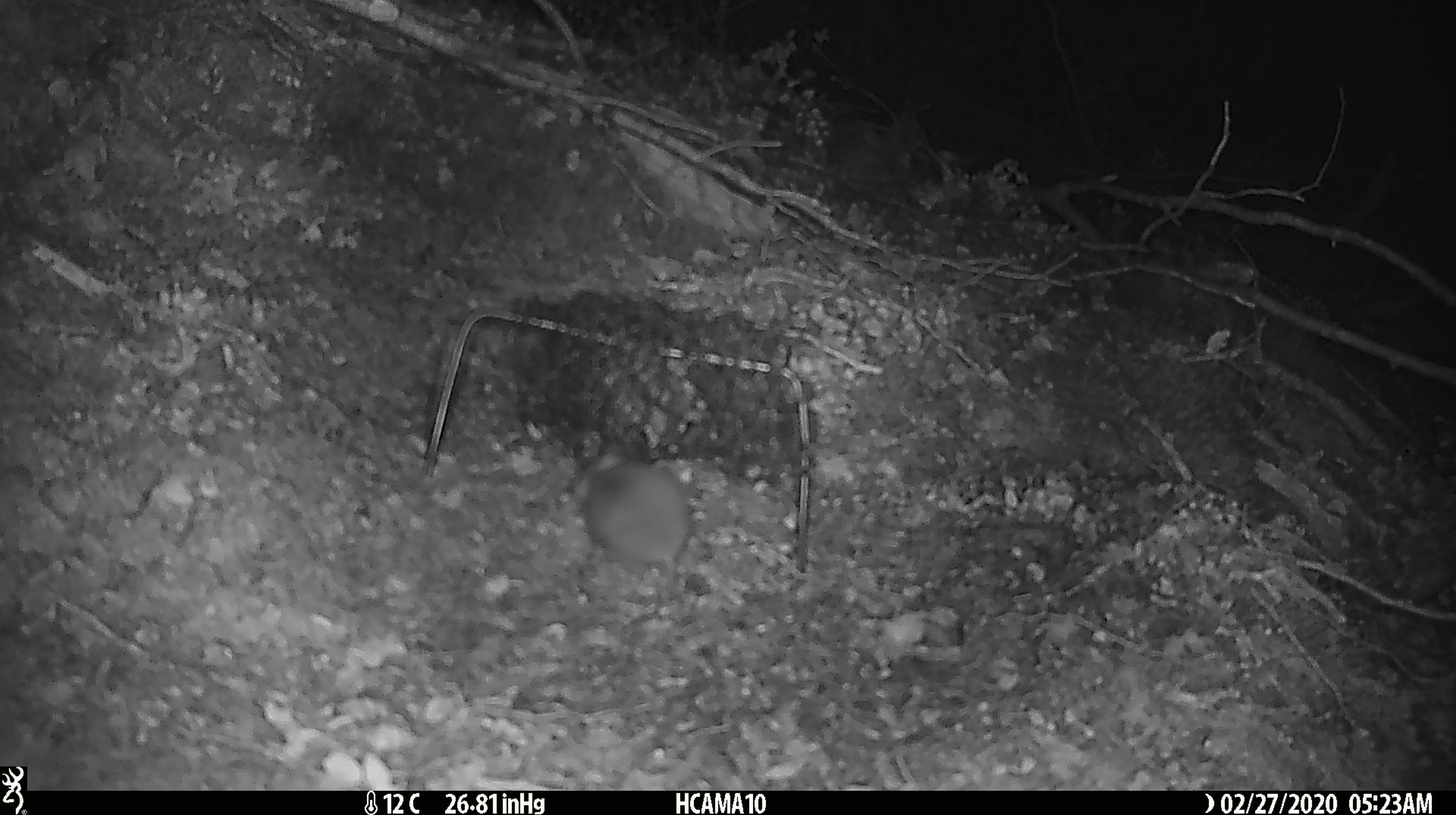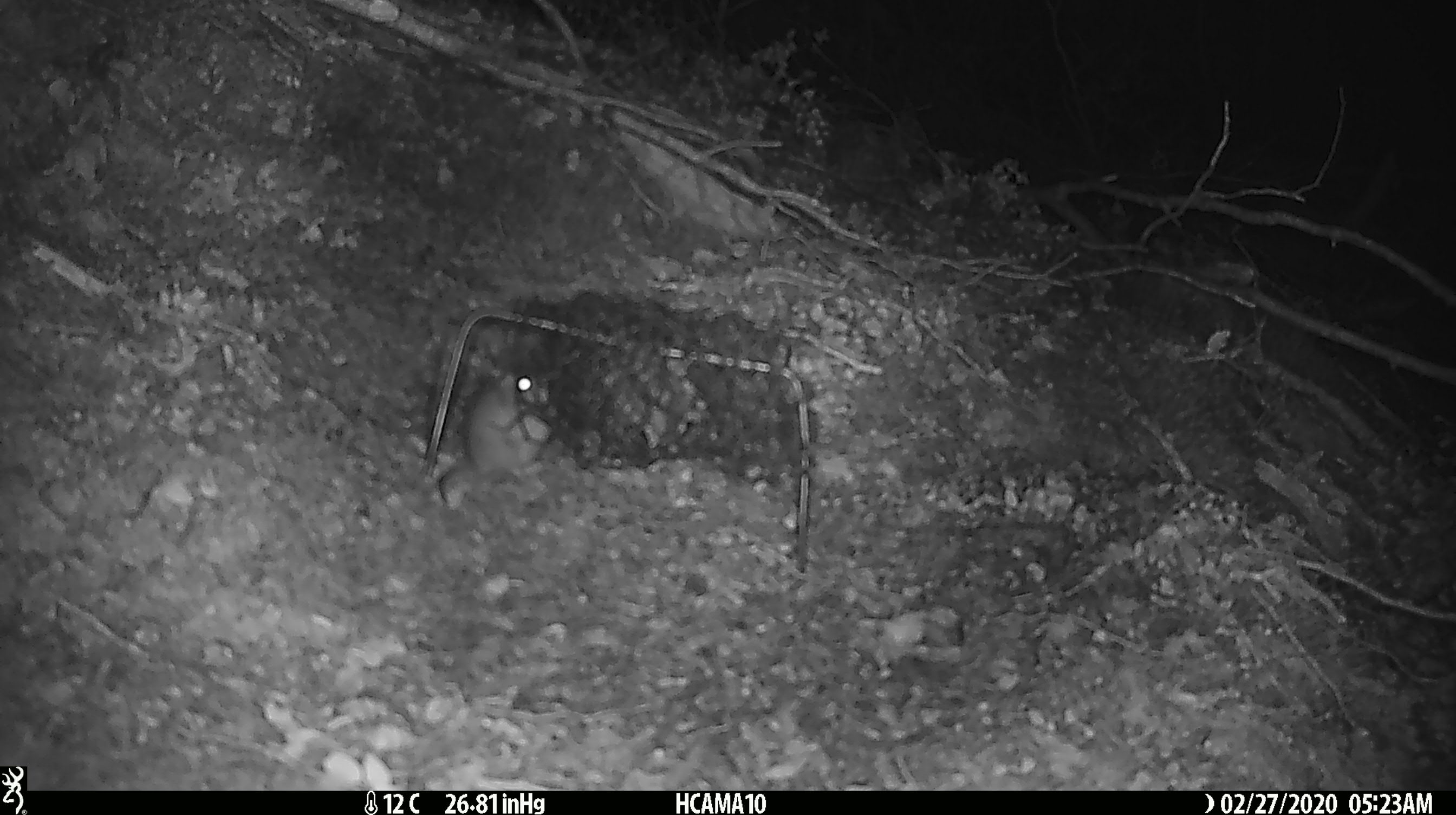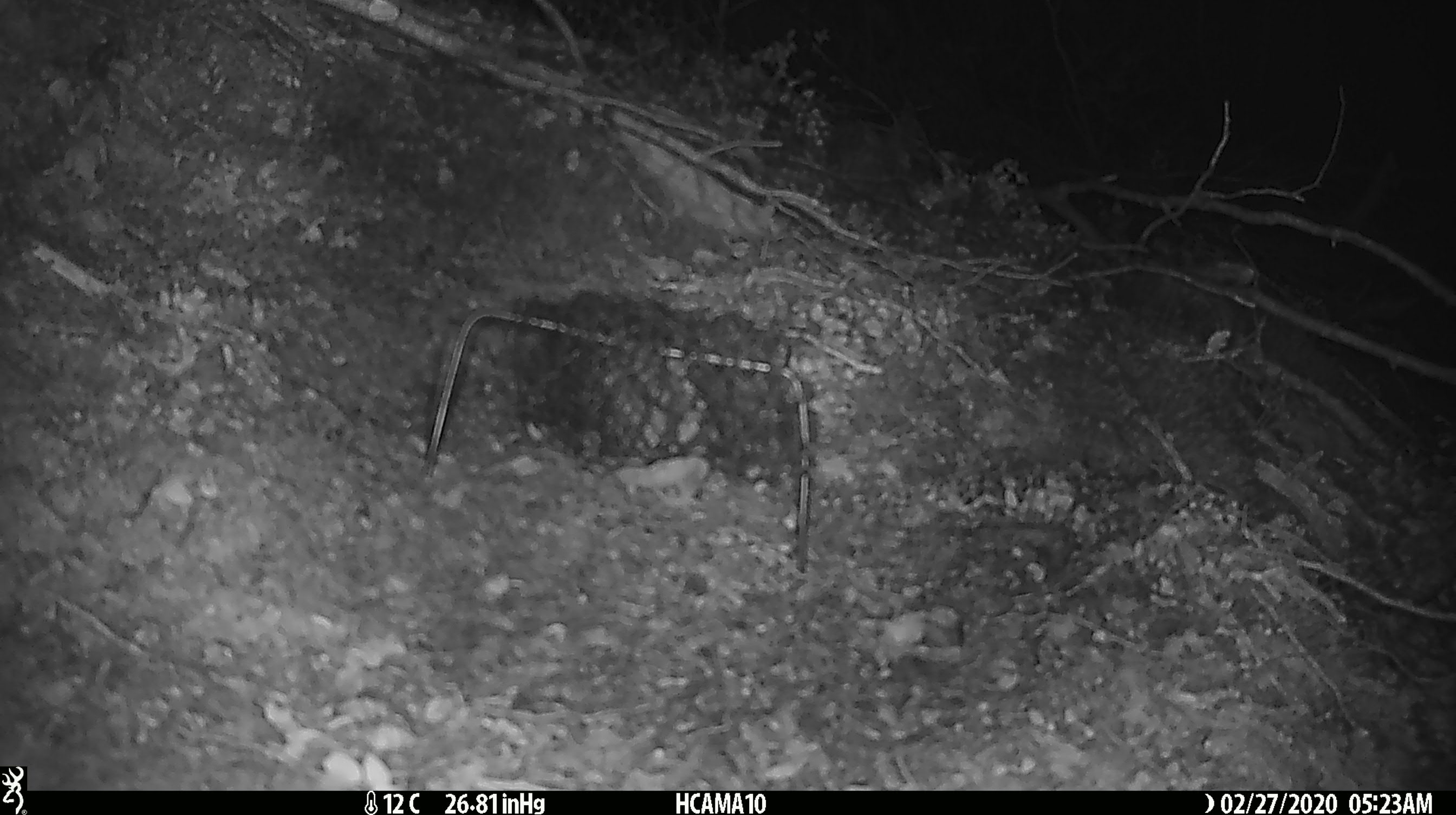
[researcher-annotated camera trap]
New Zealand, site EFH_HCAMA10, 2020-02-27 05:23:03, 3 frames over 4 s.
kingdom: Animalia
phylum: Chordata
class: Mammalia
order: Rodentia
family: Muridae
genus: Mus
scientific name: Mus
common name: mouse